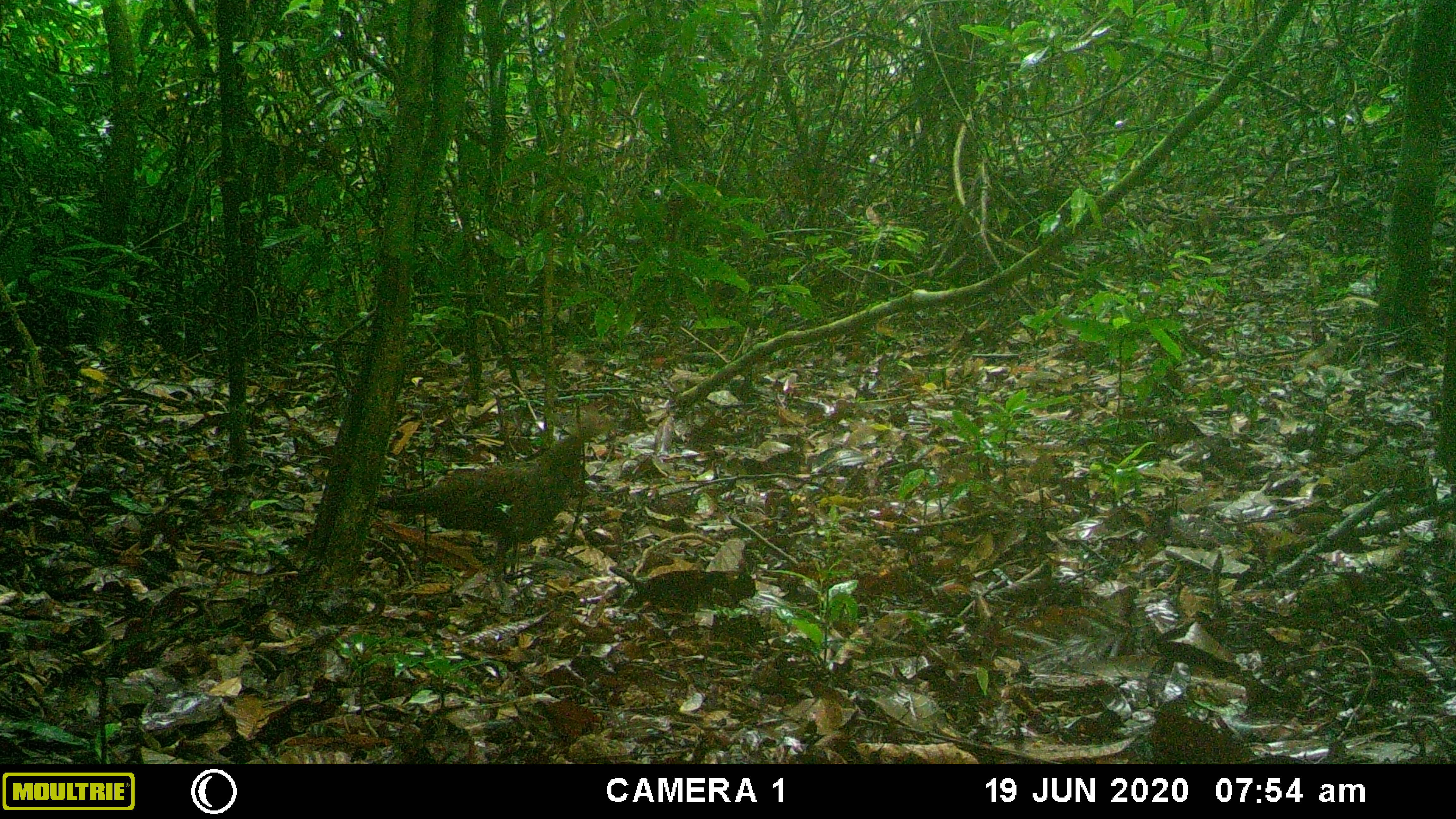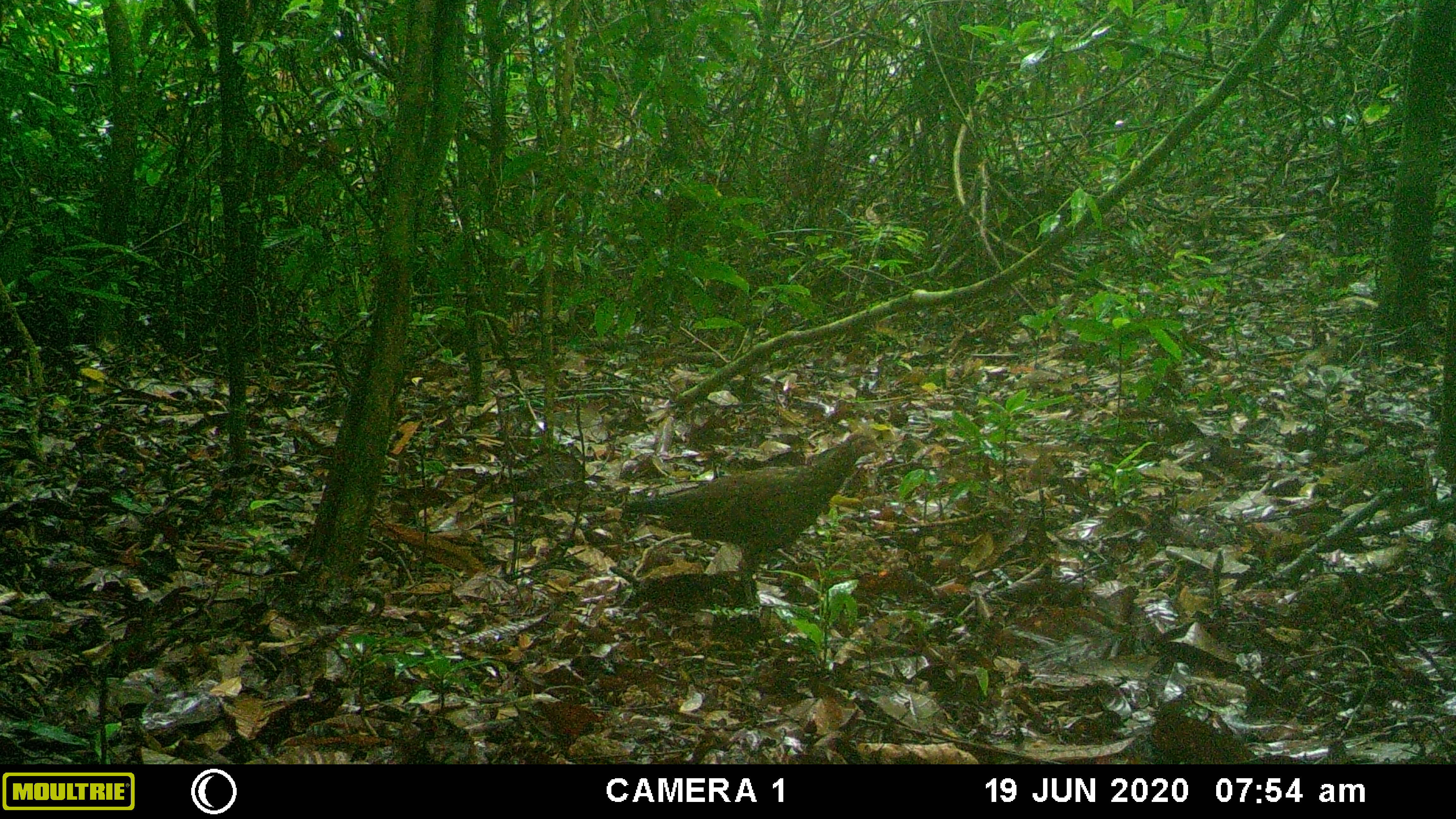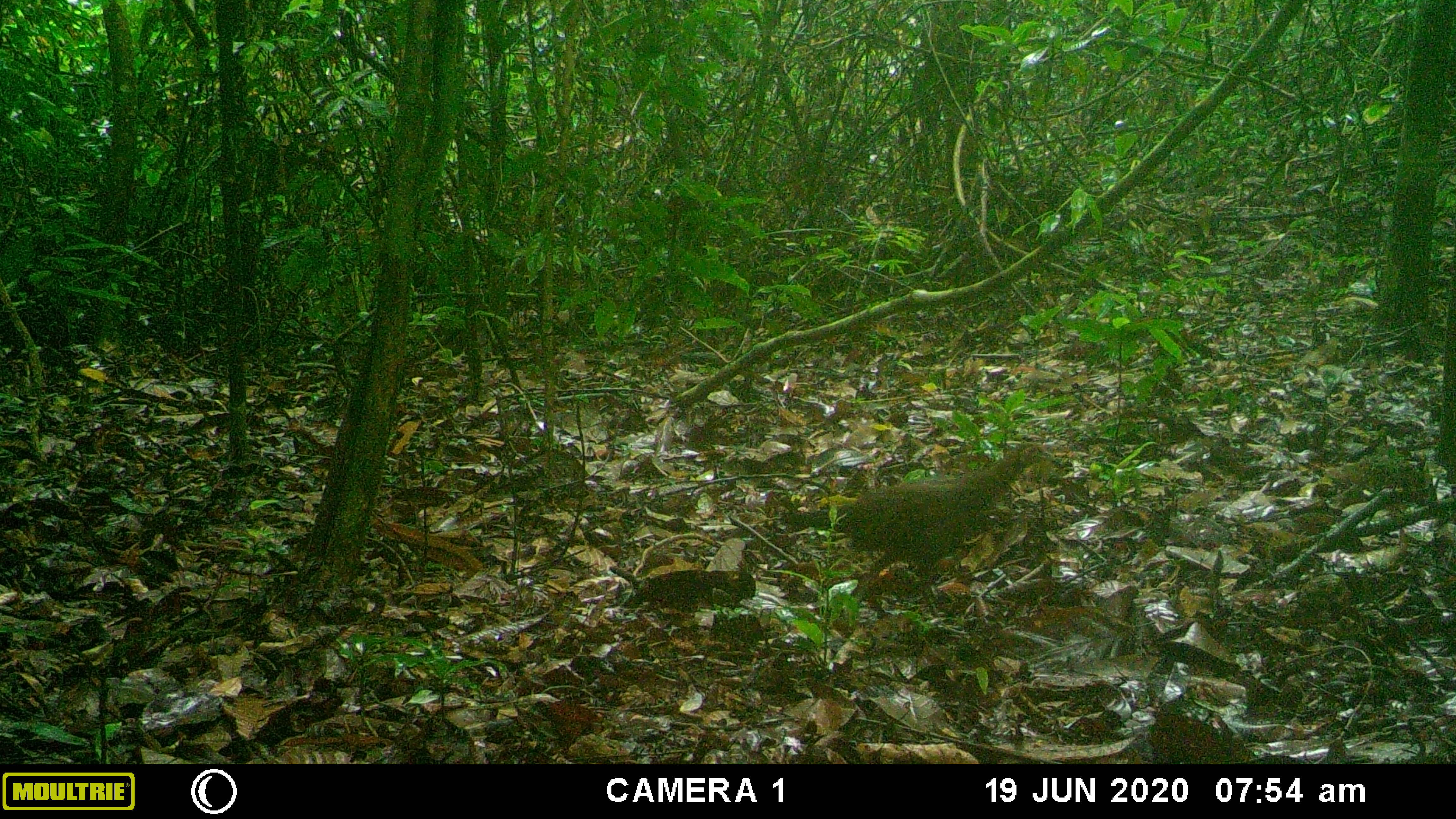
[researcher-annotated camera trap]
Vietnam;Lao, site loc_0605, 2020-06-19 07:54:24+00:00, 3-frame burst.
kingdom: Animalia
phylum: Chordata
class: Aves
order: Galliformes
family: Phasianidae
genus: Lophura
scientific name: Lophura nycthemera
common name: silver pheasant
Silver pheasant (Lophura nycthemera). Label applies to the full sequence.